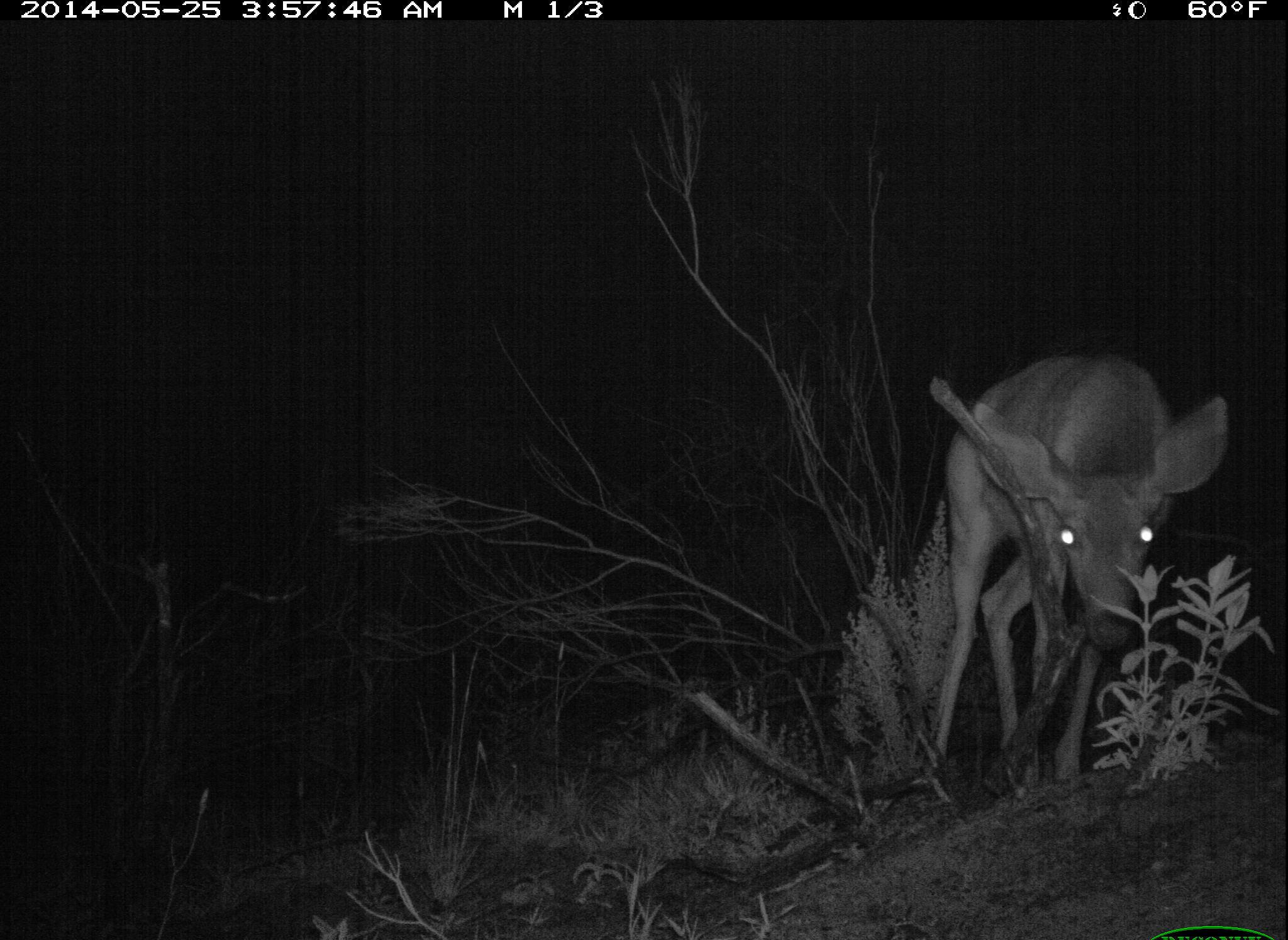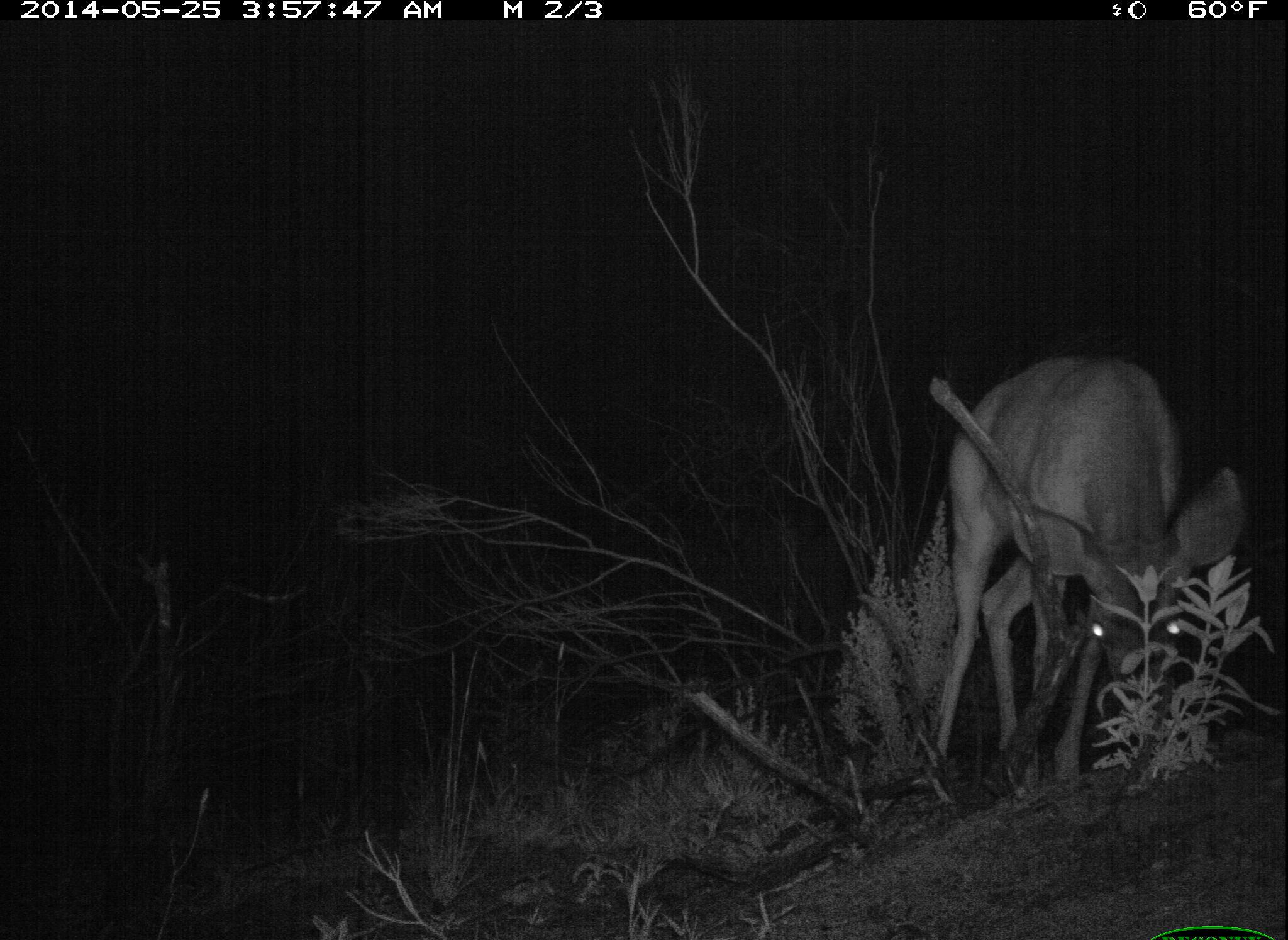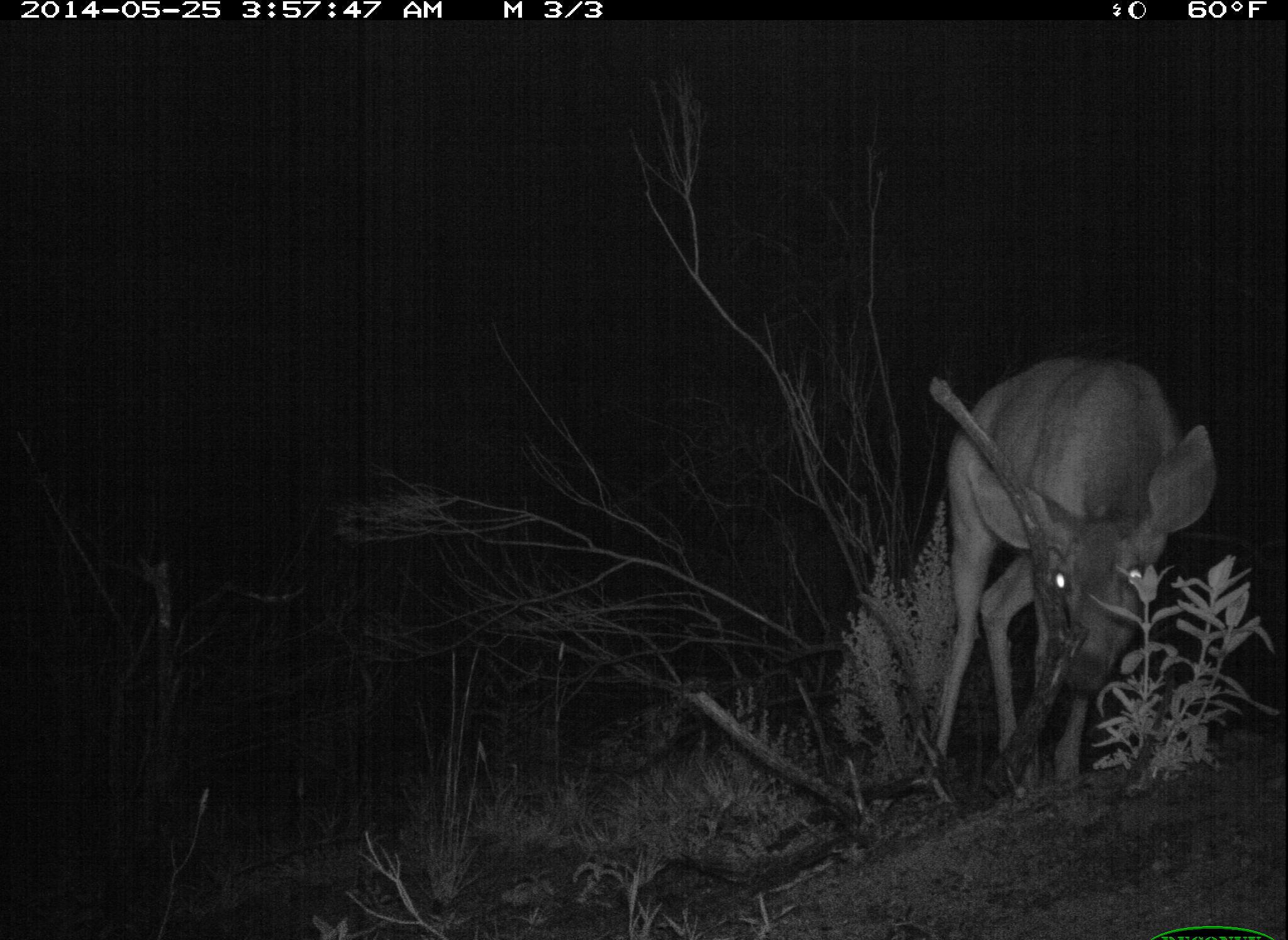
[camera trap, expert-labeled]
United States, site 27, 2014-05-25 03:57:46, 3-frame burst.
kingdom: Animalia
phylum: Chordata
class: Mammalia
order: Artiodactyla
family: Cervidae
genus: Odocoileus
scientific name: Odocoileus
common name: deer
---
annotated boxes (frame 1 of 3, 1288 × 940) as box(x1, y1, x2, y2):
deer: box(911, 354, 1231, 797)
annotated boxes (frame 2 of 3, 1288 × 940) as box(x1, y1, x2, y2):
deer: box(924, 350, 1248, 792)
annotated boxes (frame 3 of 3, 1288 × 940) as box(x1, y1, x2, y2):
deer: box(924, 357, 1219, 797)